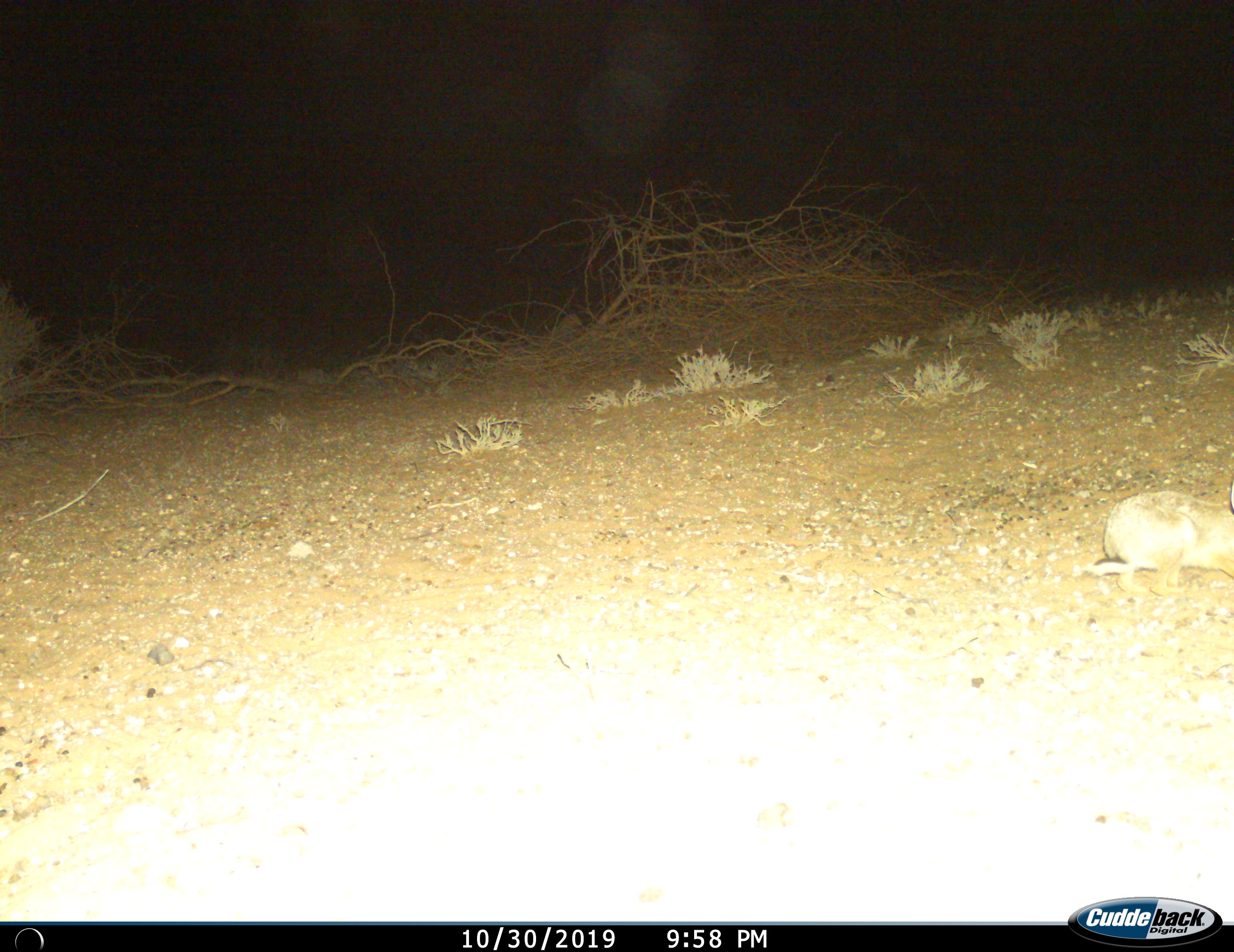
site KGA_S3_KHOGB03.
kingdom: Animalia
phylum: Chordata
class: Mammalia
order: Lagomorpha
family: Leporidae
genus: Lepus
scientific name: Lepus capensis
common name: cape hare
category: harecape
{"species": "harecape (cape hare) (Lepus capensis)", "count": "1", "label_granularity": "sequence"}